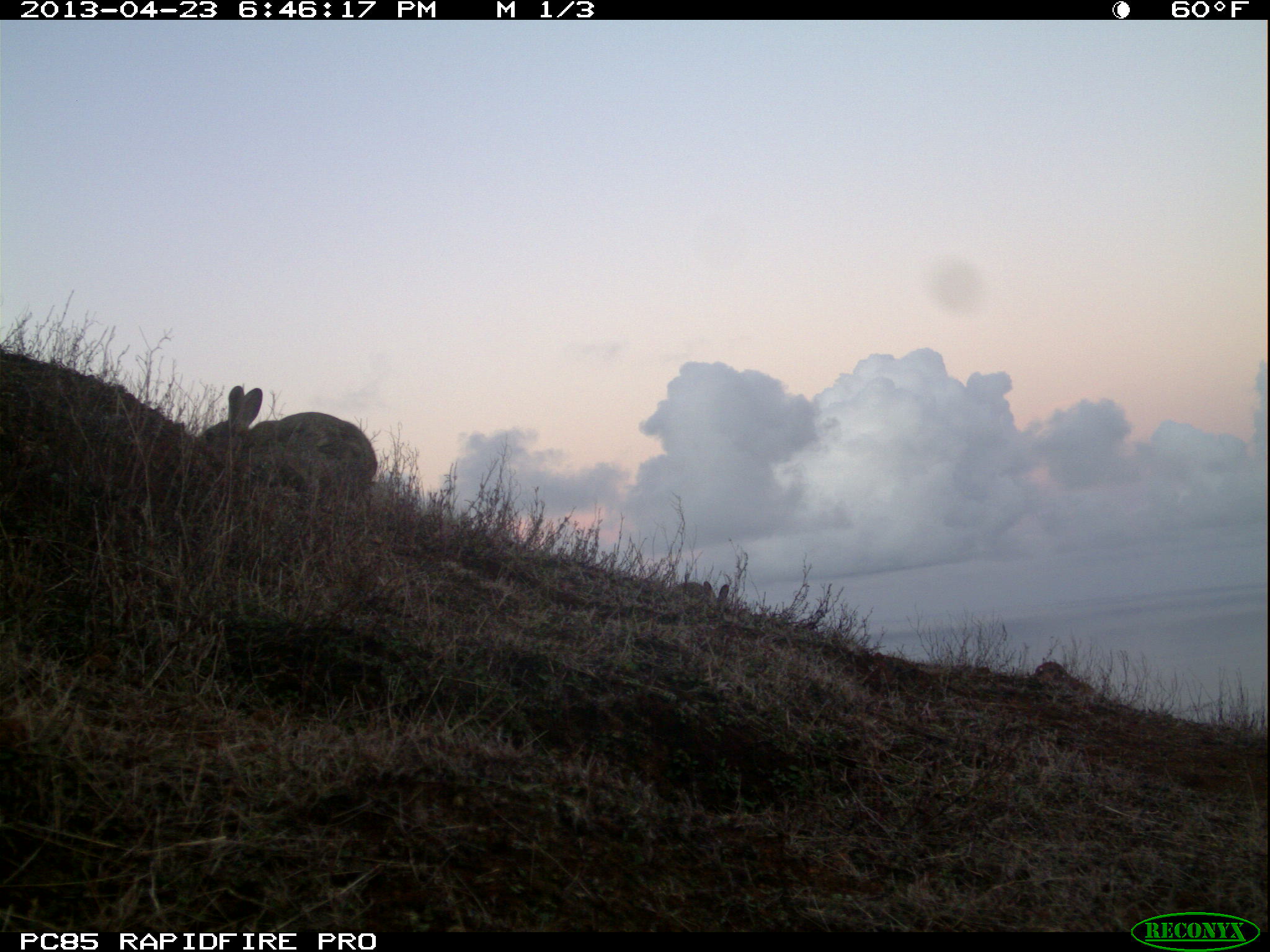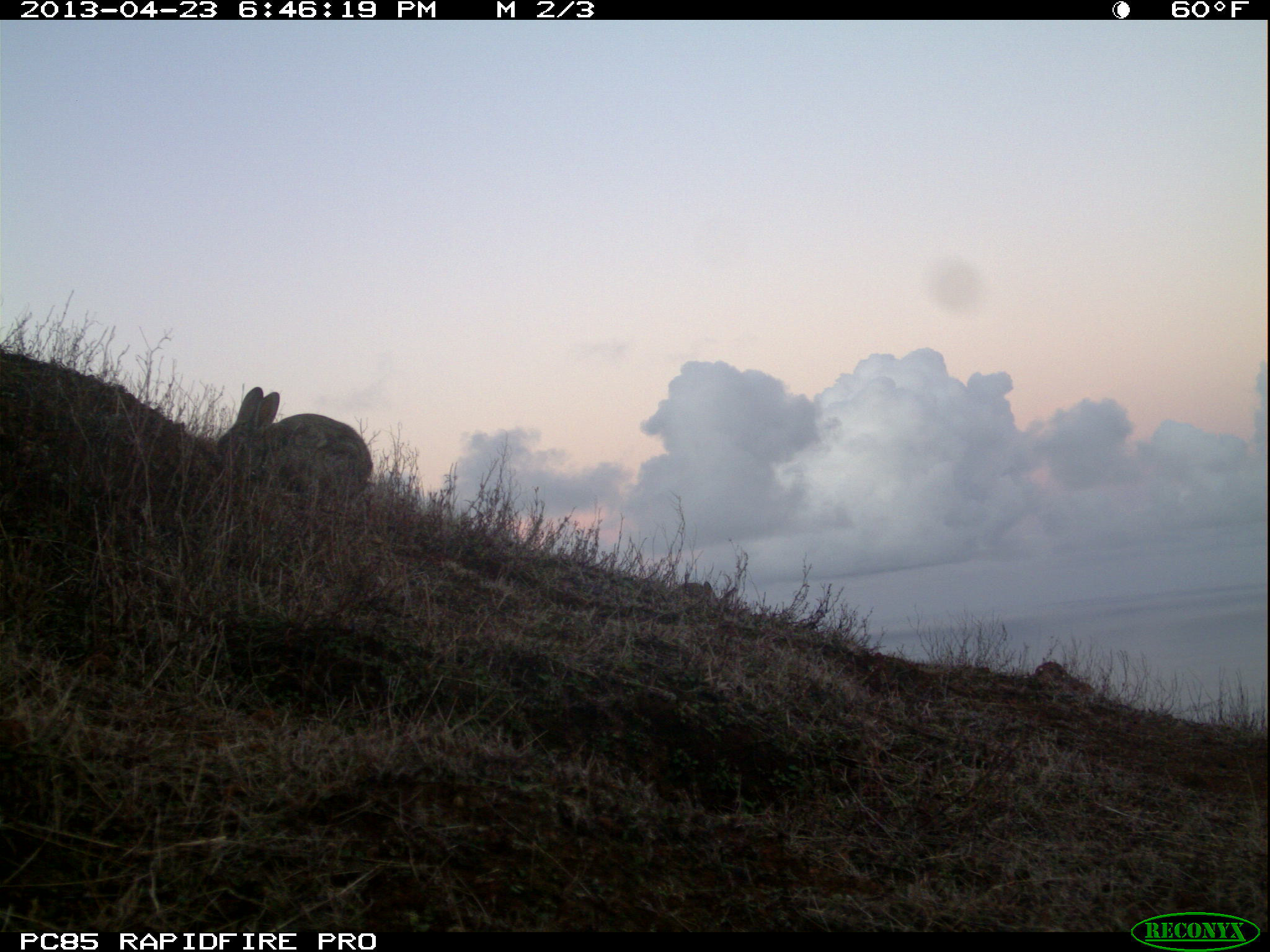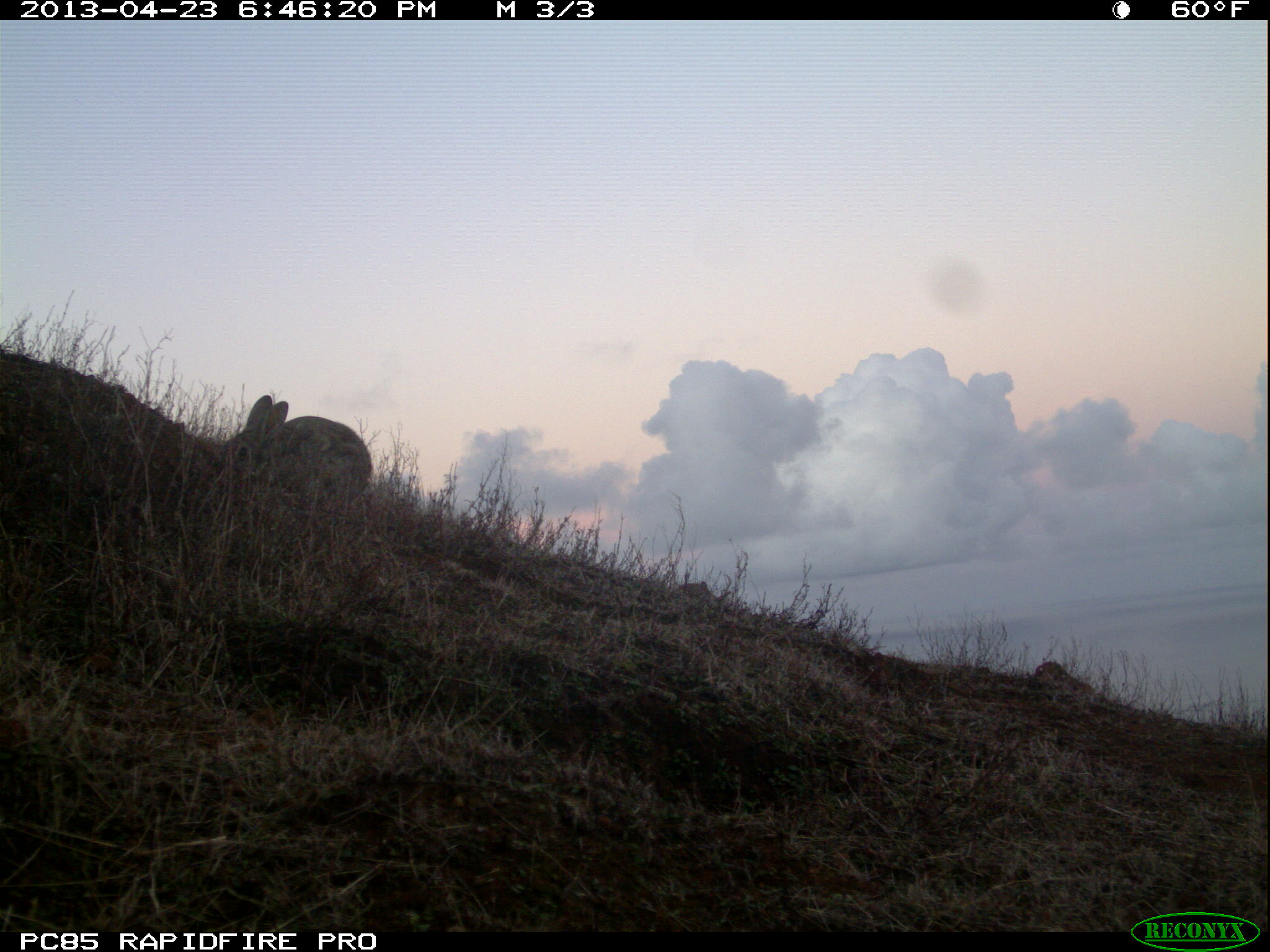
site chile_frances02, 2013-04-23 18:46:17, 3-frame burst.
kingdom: Animalia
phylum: Chordata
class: Mammalia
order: Lagomorpha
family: Leporidae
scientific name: Leporidae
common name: rabbits and hares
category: rabbit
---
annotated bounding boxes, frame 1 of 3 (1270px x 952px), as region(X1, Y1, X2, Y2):
rabbit: region(192, 382, 376, 514); region(672, 573, 738, 617)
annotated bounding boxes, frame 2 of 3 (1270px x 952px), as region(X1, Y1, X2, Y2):
rabbit: region(214, 382, 371, 522); region(672, 571, 741, 614)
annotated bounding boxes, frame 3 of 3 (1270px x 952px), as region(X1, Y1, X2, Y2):
rabbit: region(225, 392, 370, 514)